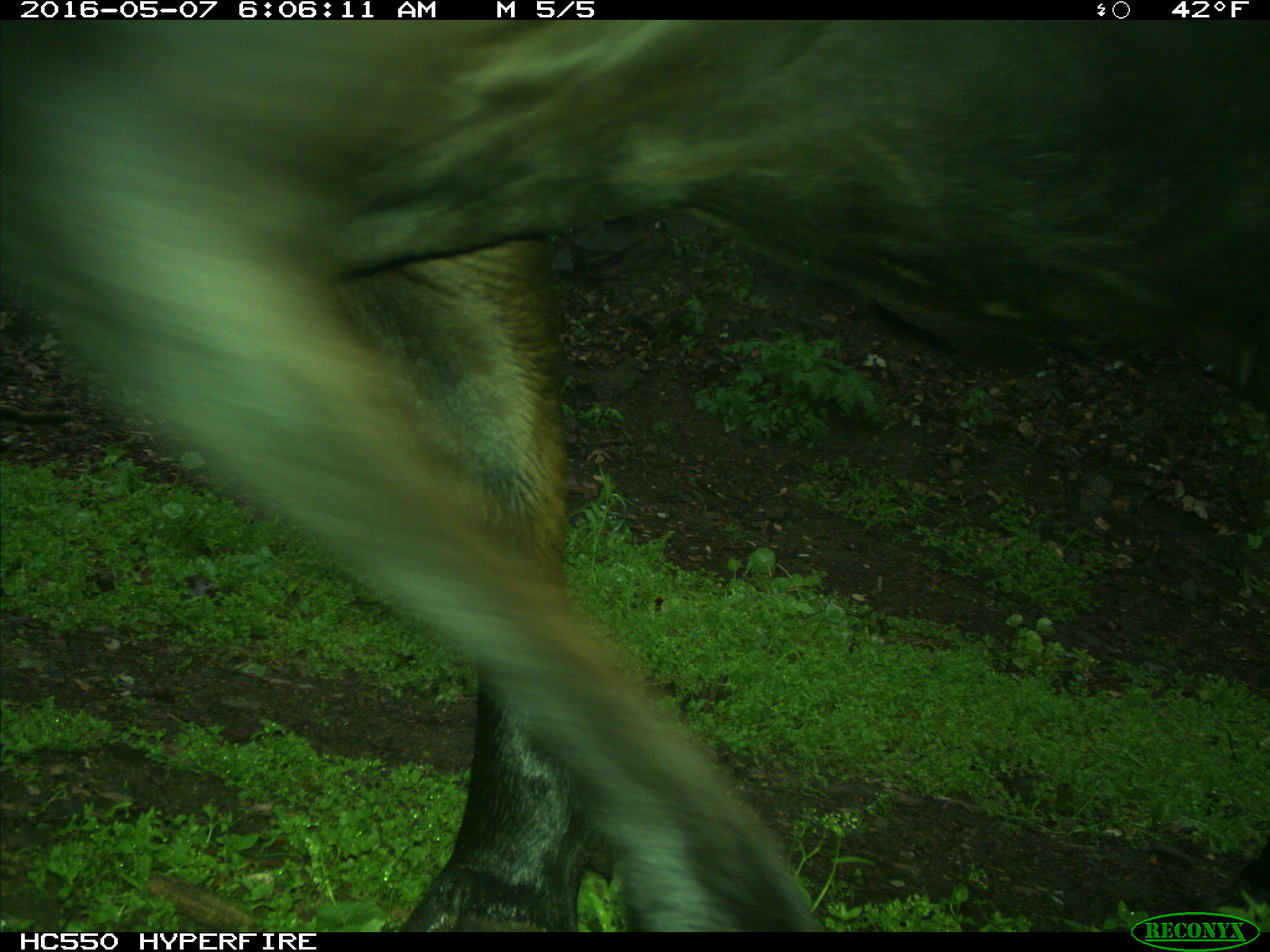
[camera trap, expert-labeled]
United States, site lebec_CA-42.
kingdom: Animalia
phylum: Chordata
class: Mammalia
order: Artiodactyla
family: Bovidae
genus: Bos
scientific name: Bos taurus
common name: domestic cow